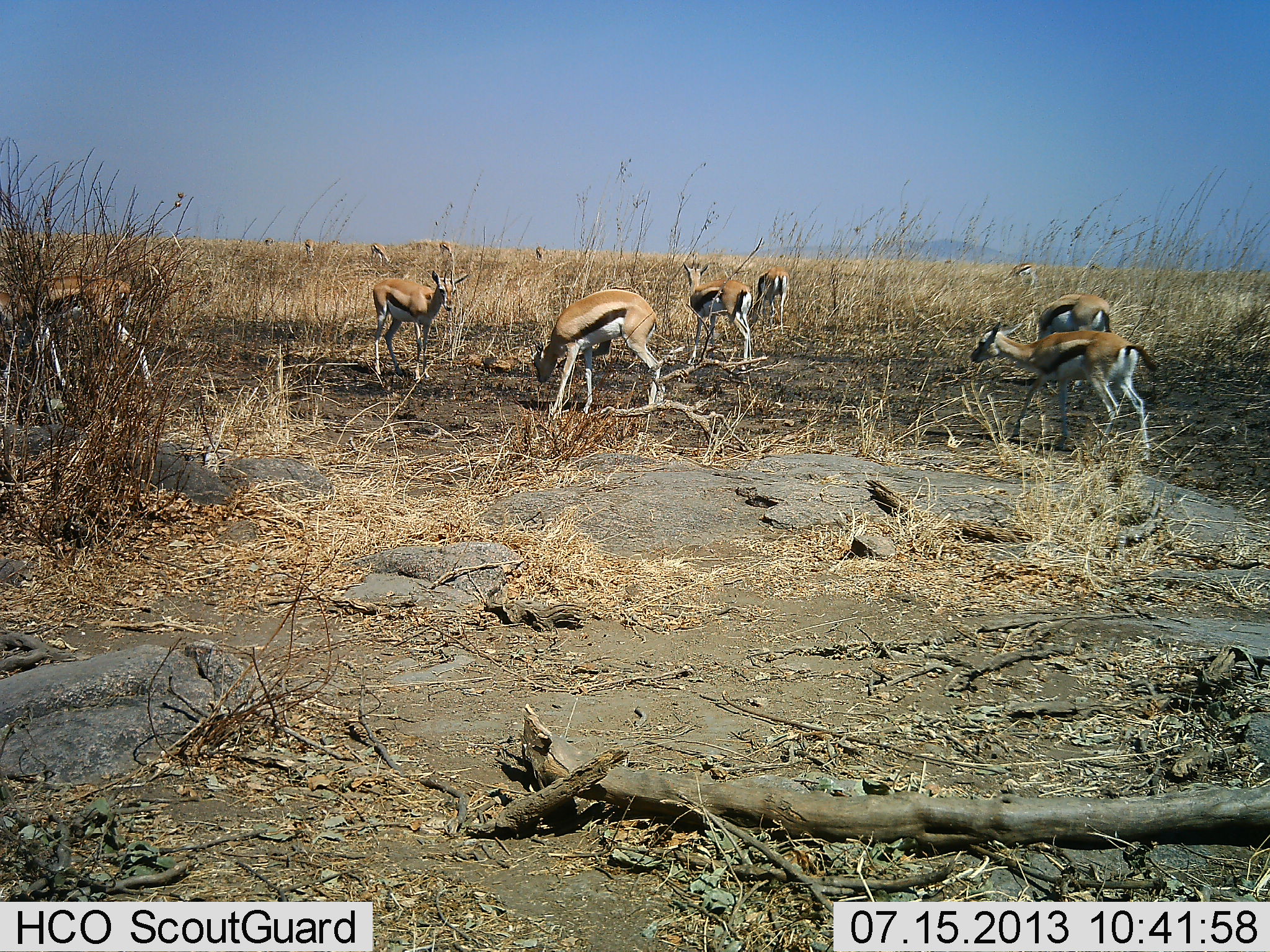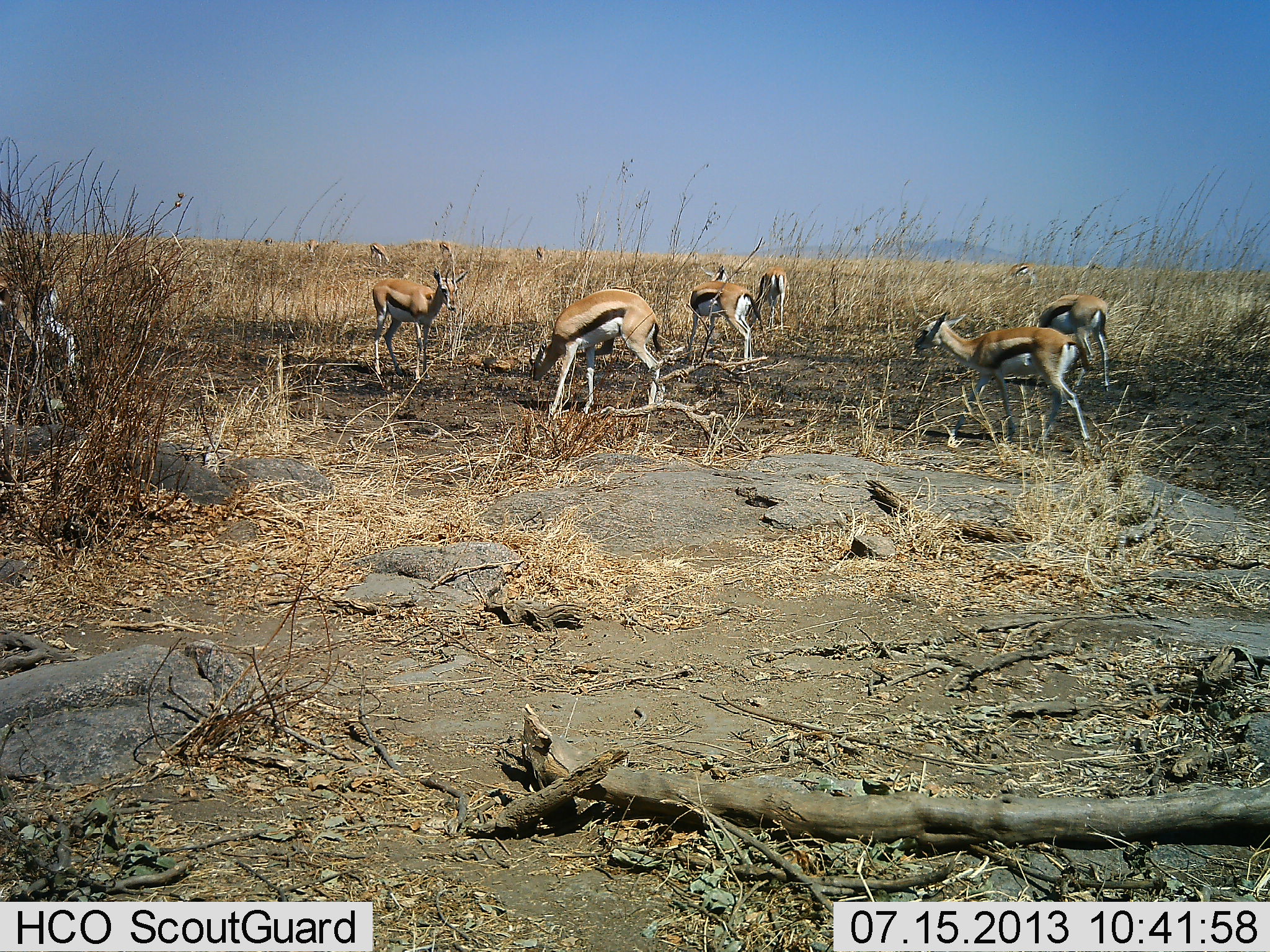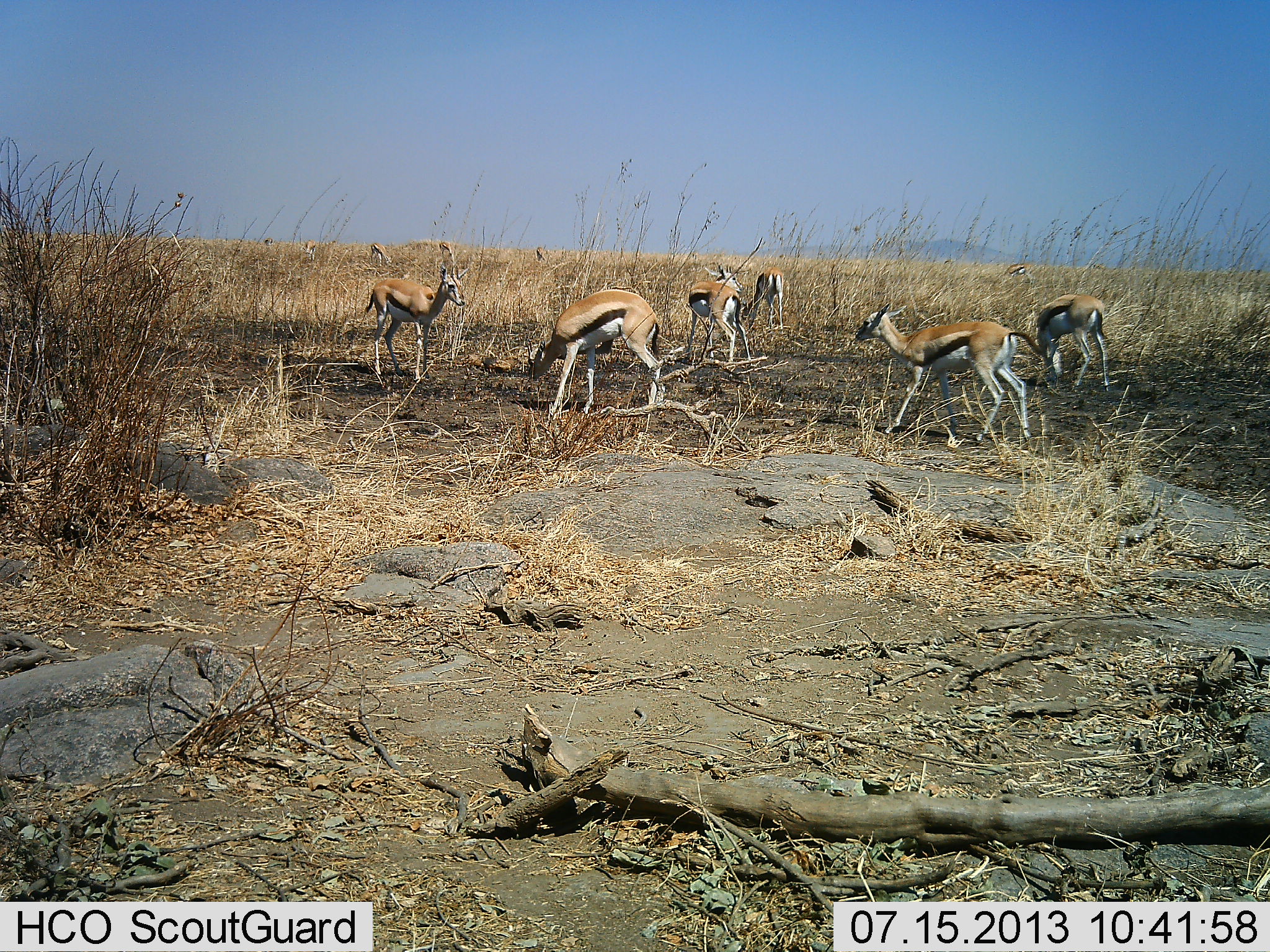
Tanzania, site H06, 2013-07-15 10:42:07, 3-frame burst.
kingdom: Animalia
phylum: Chordata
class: Mammalia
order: Artiodactyla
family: Bovidae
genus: Eudorcas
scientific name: Eudorcas thomsonii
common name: thomson's gazelle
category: gazellethomsons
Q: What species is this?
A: Gazellethomsons (thomson's gazelle) (Eudorcas thomsonii).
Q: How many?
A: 11-50.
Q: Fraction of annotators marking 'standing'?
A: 82%.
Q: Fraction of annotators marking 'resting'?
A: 0%.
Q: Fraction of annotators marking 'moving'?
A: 71%.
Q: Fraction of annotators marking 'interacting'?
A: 4%.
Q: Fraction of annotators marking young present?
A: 4%.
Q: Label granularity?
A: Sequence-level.